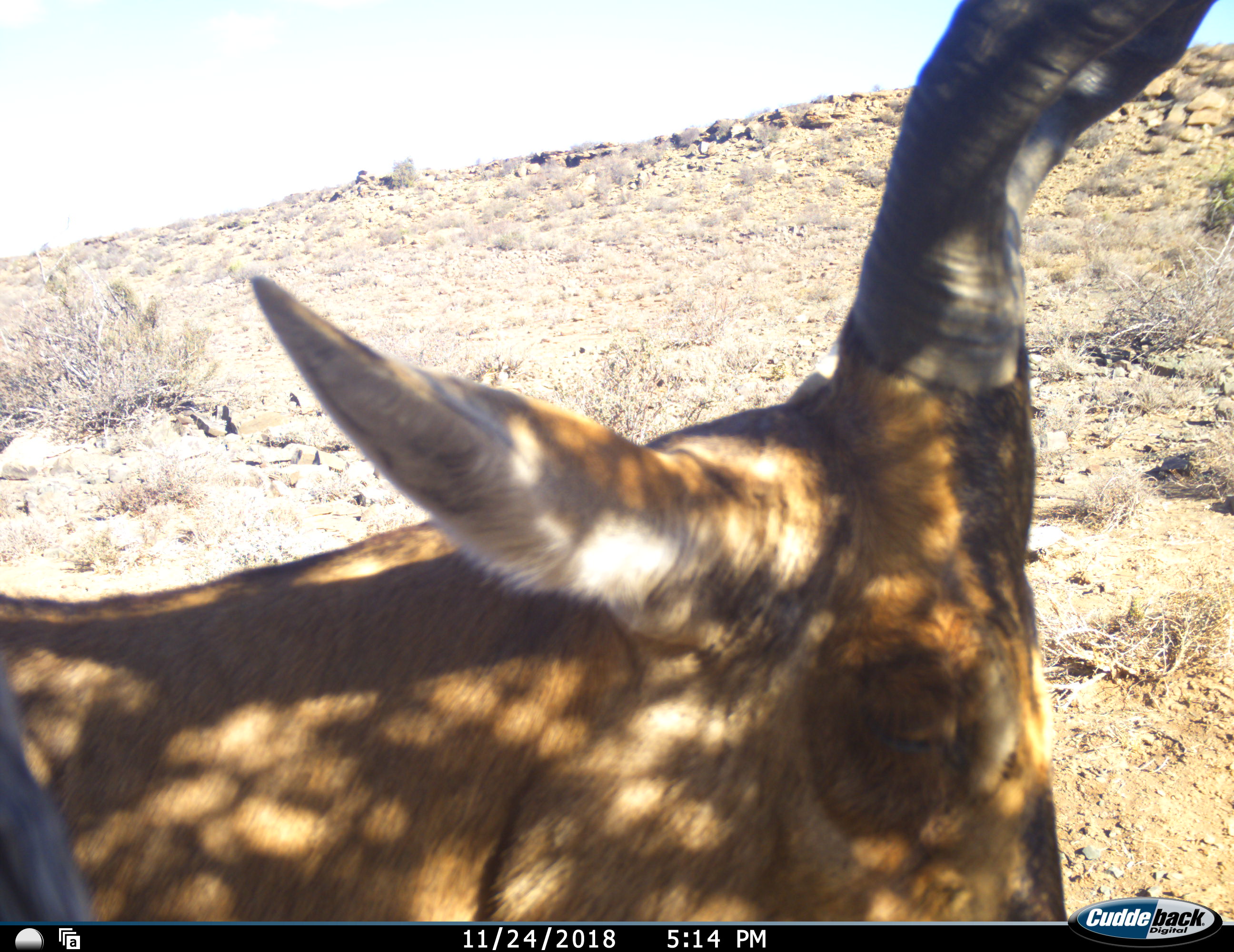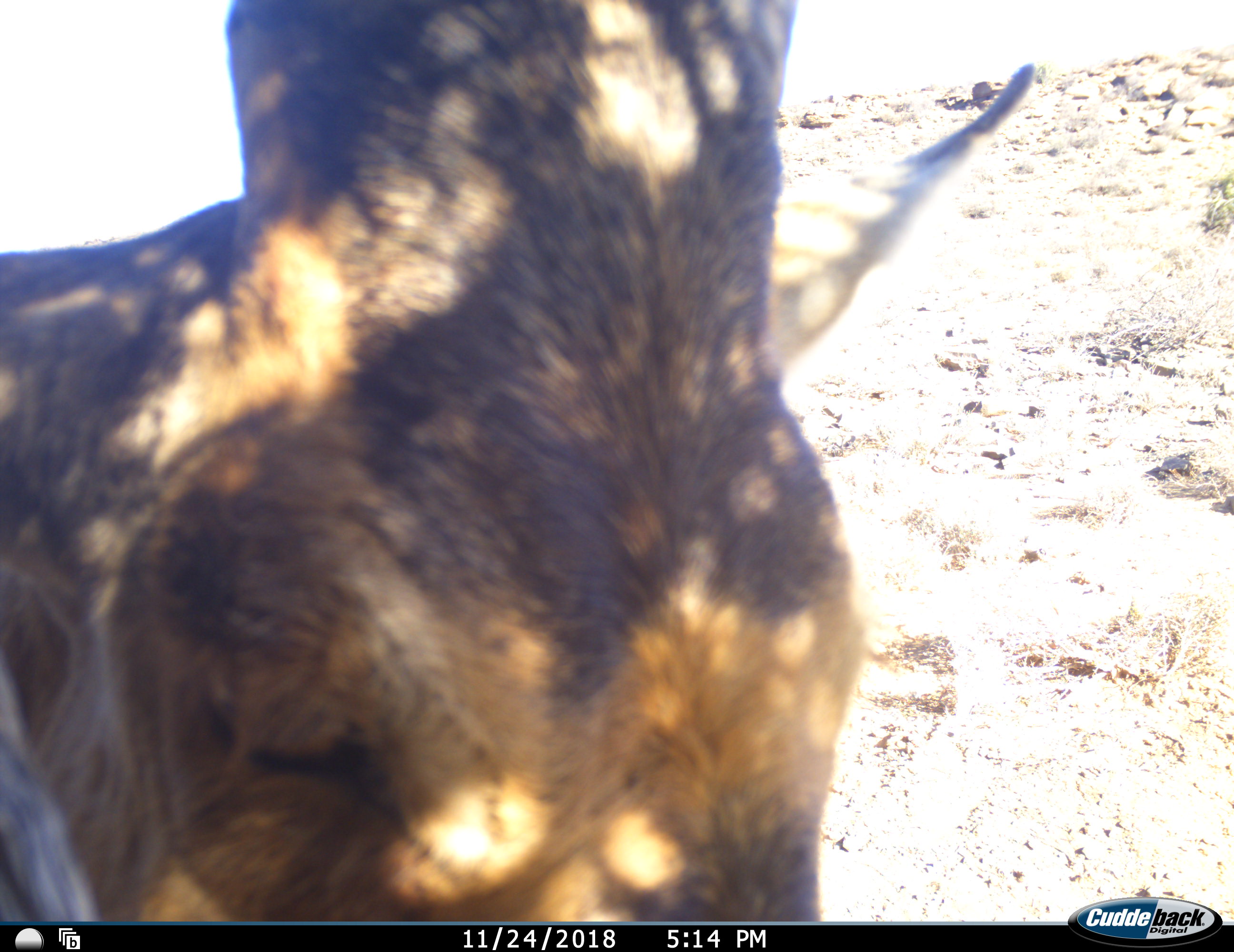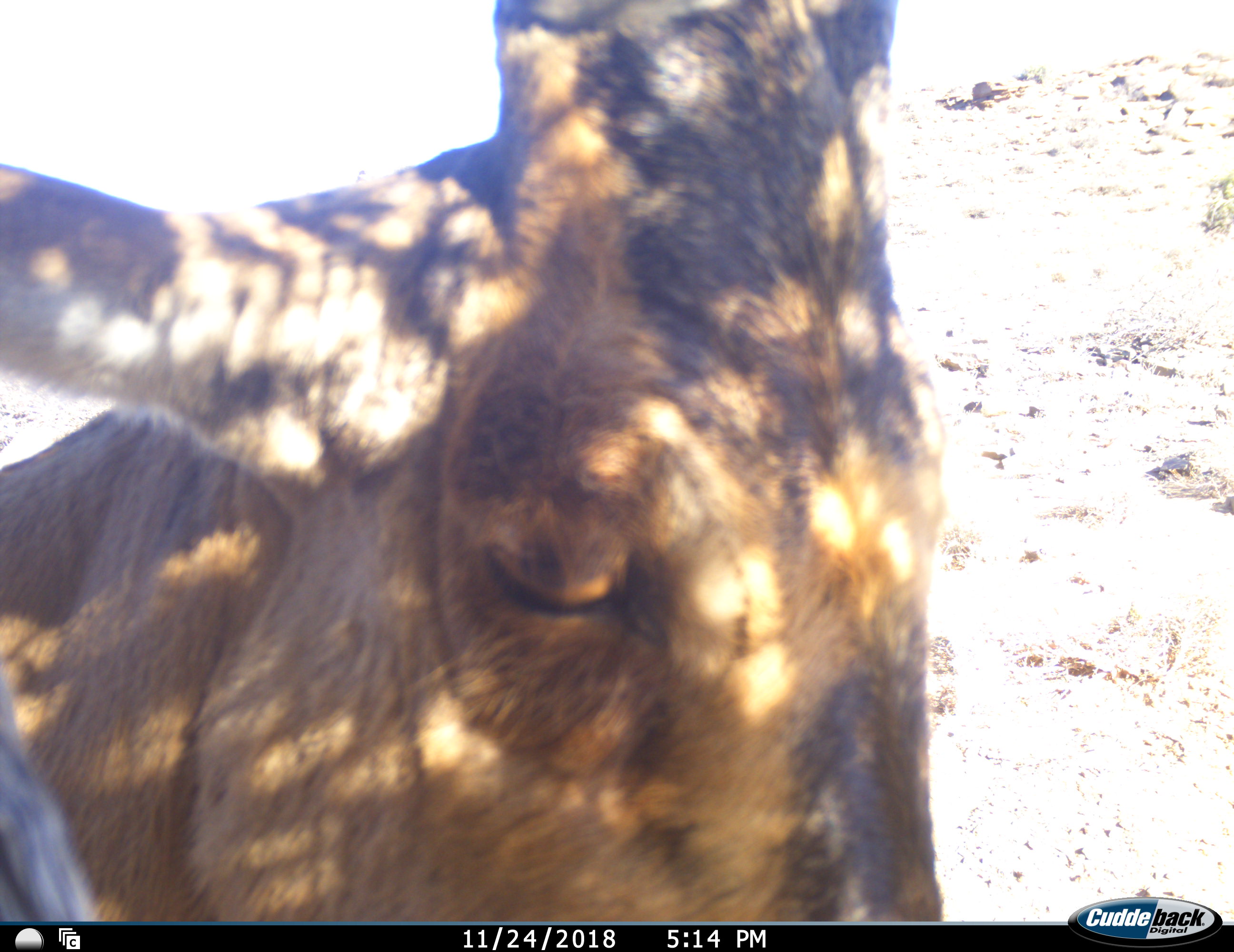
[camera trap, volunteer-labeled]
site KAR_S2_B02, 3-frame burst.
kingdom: Animalia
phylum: Chordata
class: Mammalia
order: Artiodactyla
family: Bovidae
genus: Alcelaphus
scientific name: Alcelaphus buselaphus caama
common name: red hartebeest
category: hartebeestred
Hartebeestred (red hartebeest) (Alcelaphus buselaphus caama), count 1. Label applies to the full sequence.